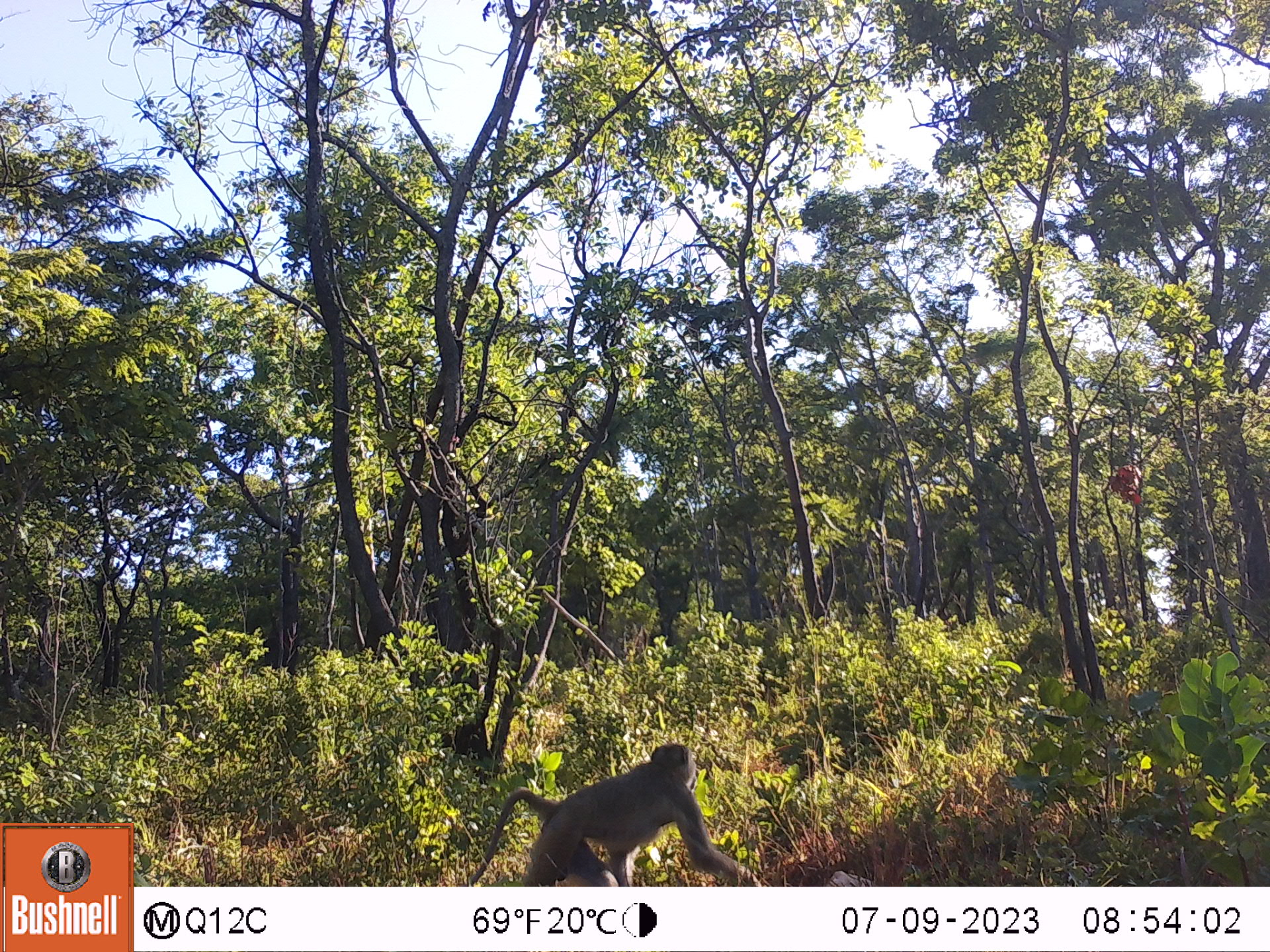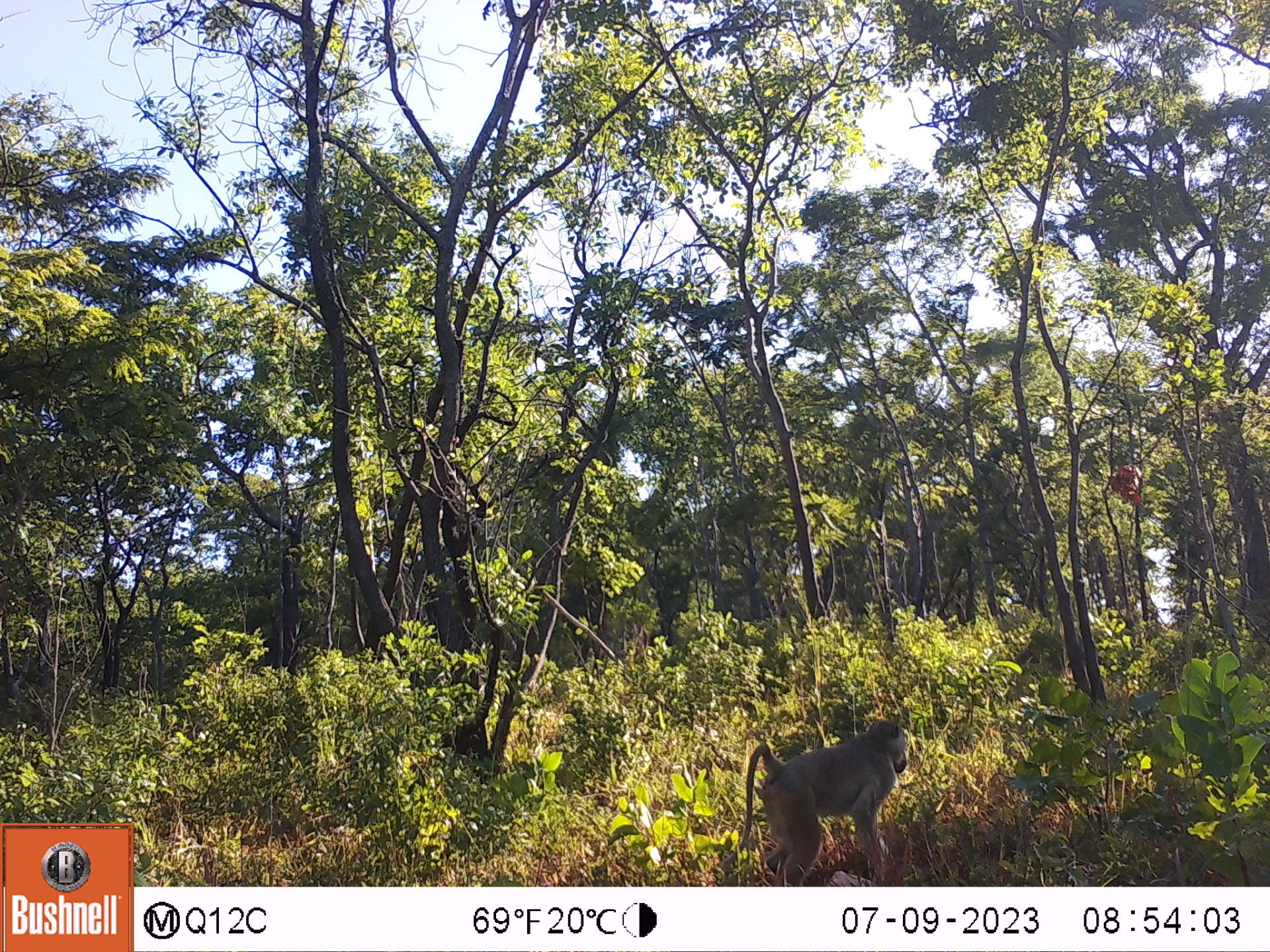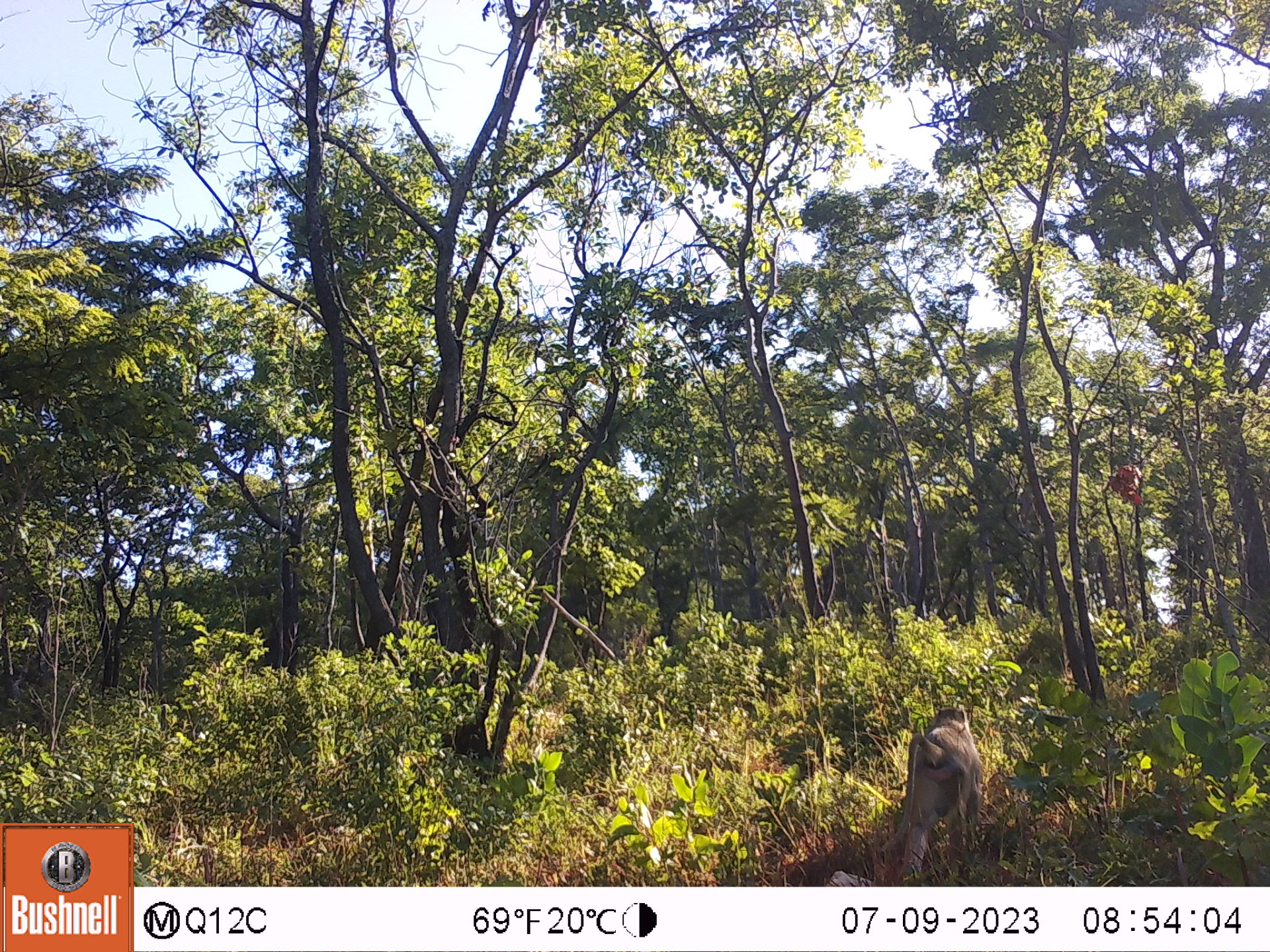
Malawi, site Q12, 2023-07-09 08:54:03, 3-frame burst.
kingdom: Animalia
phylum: Chordata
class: Mammalia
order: Primates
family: Cercopithecidae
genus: Papio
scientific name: Papio cynocephalus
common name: yellow baboon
Yellow baboon (Papio cynocephalus), count 1.